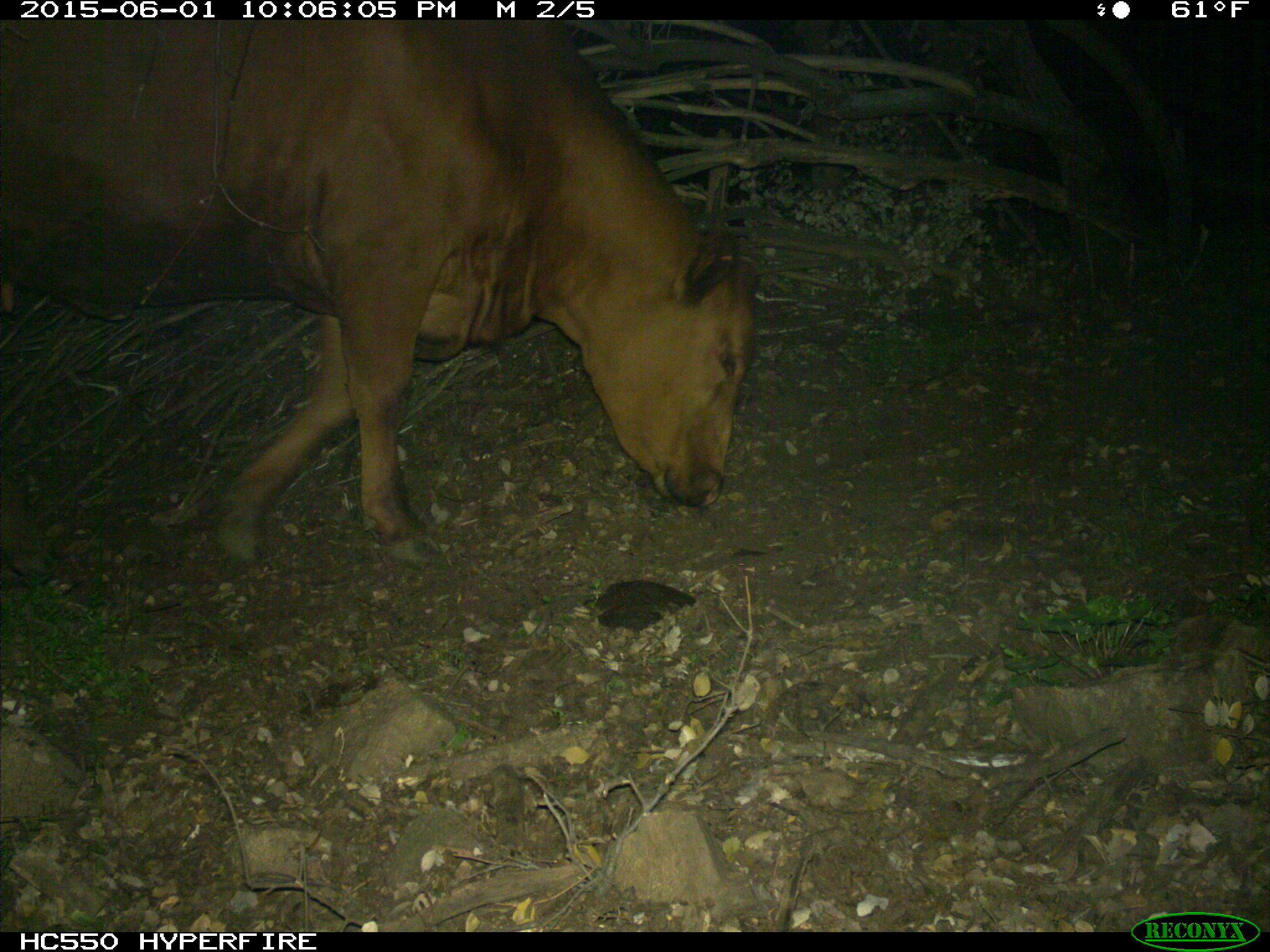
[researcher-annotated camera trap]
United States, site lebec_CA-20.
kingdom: Animalia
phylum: Chordata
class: Mammalia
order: Artiodactyla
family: Bovidae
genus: Bos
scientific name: Bos taurus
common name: domestic cow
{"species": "Bos taurus (domestic cow)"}